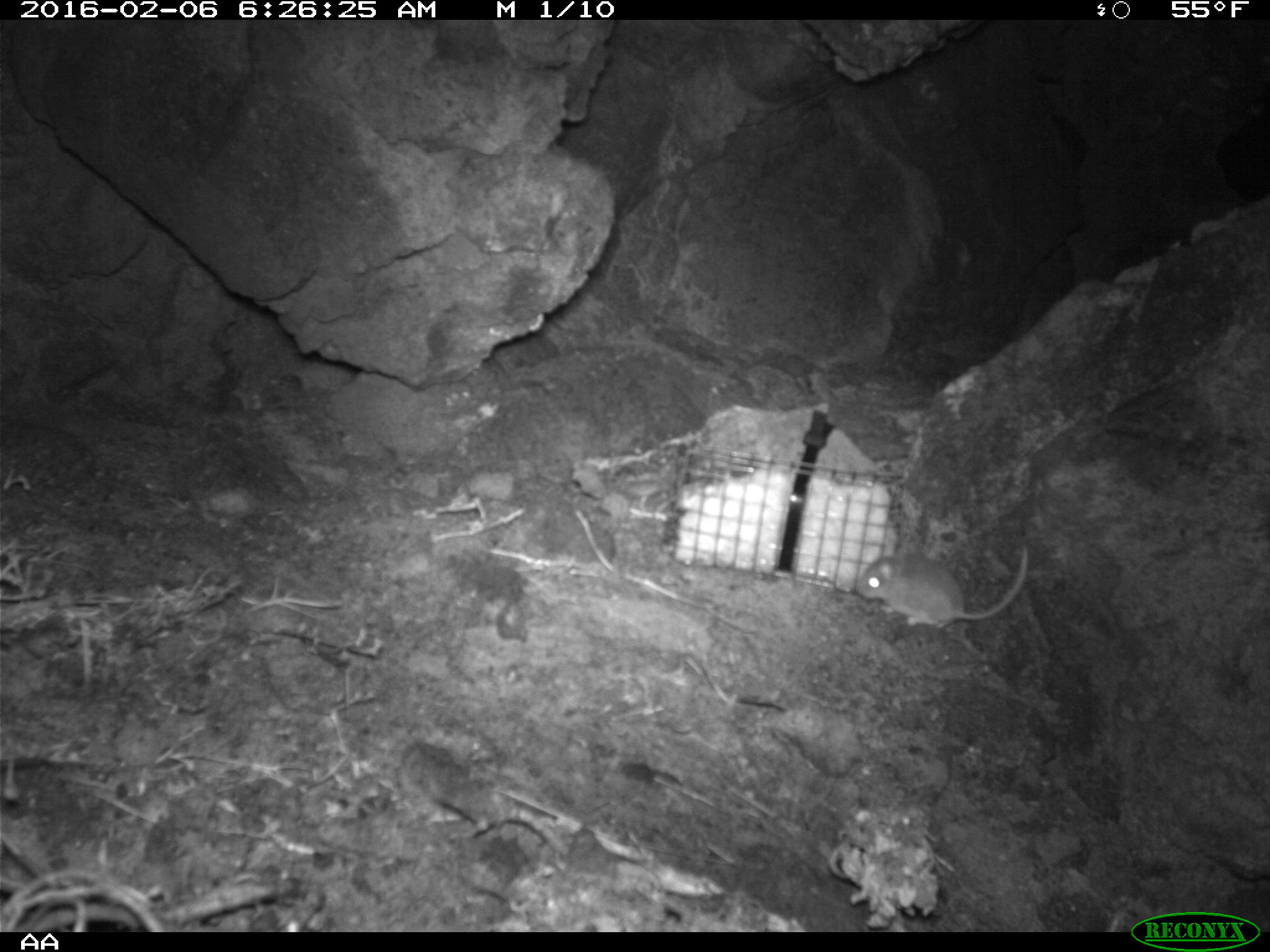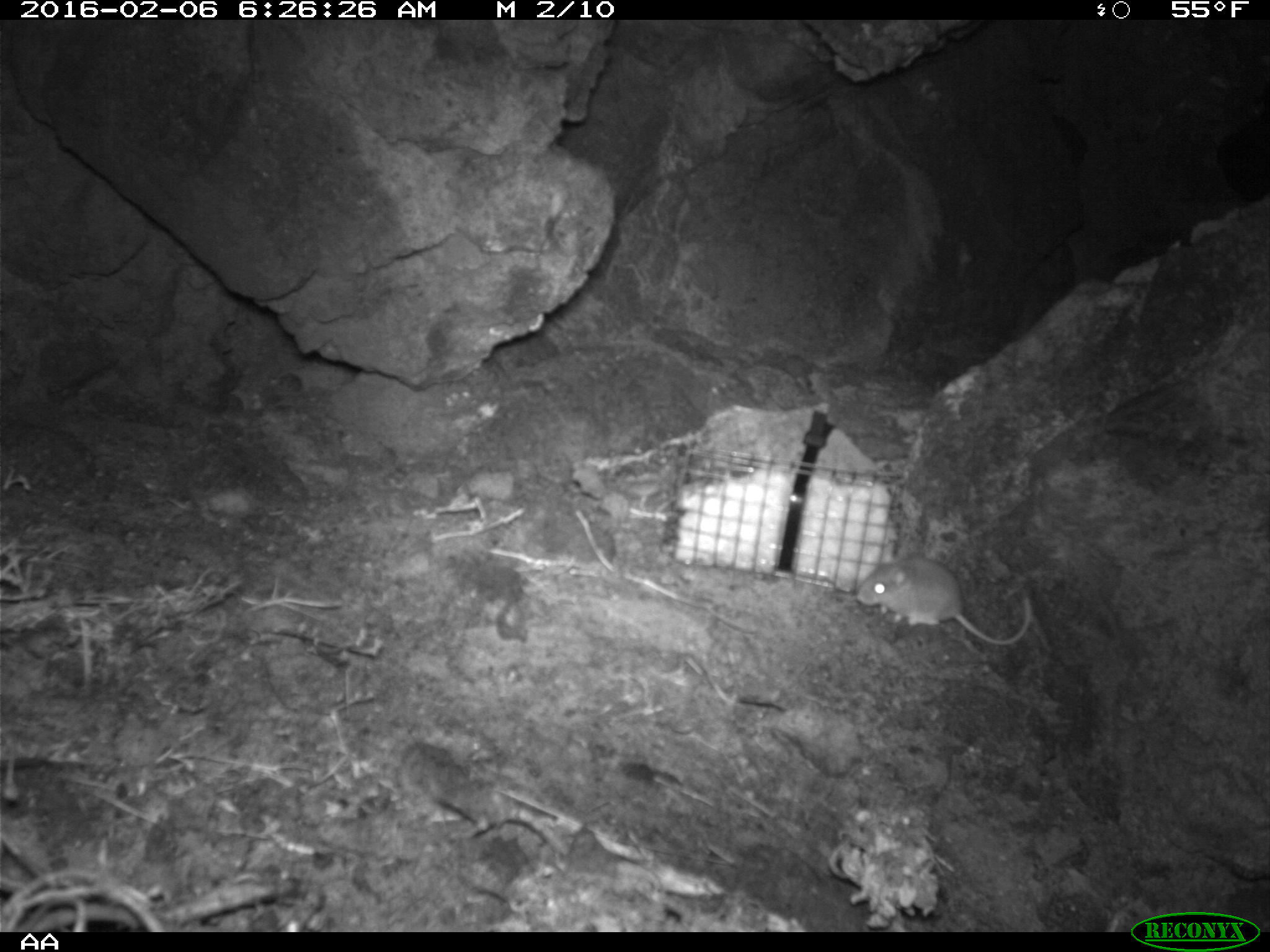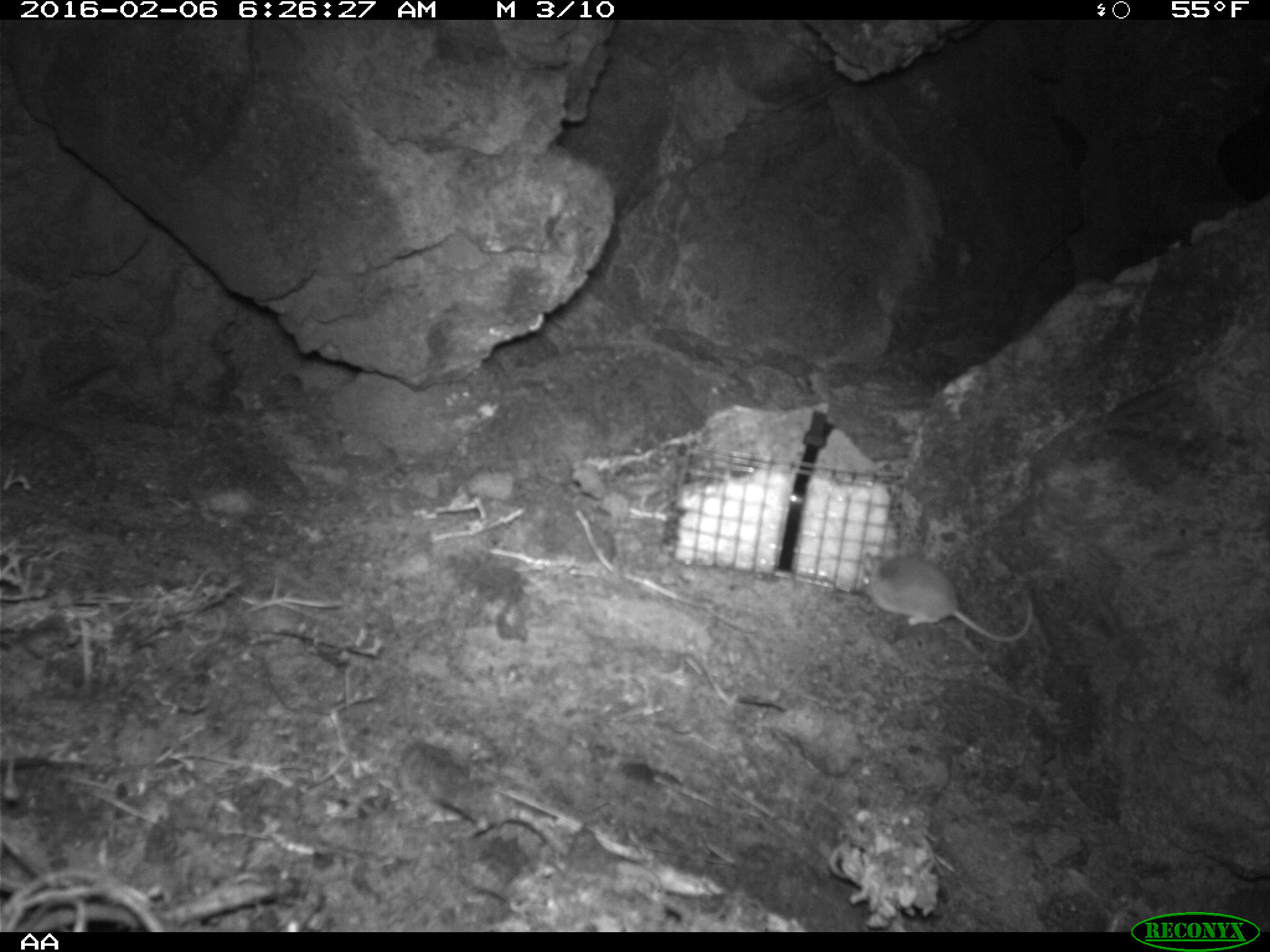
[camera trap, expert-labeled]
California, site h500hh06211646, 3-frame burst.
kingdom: Animalia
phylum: Chordata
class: Mammalia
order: Rodentia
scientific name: Rodentia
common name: rodent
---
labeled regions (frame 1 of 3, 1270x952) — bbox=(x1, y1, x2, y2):
rodent: bbox=(856, 542, 1028, 627)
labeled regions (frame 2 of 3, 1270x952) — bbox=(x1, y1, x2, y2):
rodent: bbox=(855, 540, 1032, 645)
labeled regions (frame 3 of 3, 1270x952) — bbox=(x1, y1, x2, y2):
rodent: bbox=(856, 550, 1031, 643)